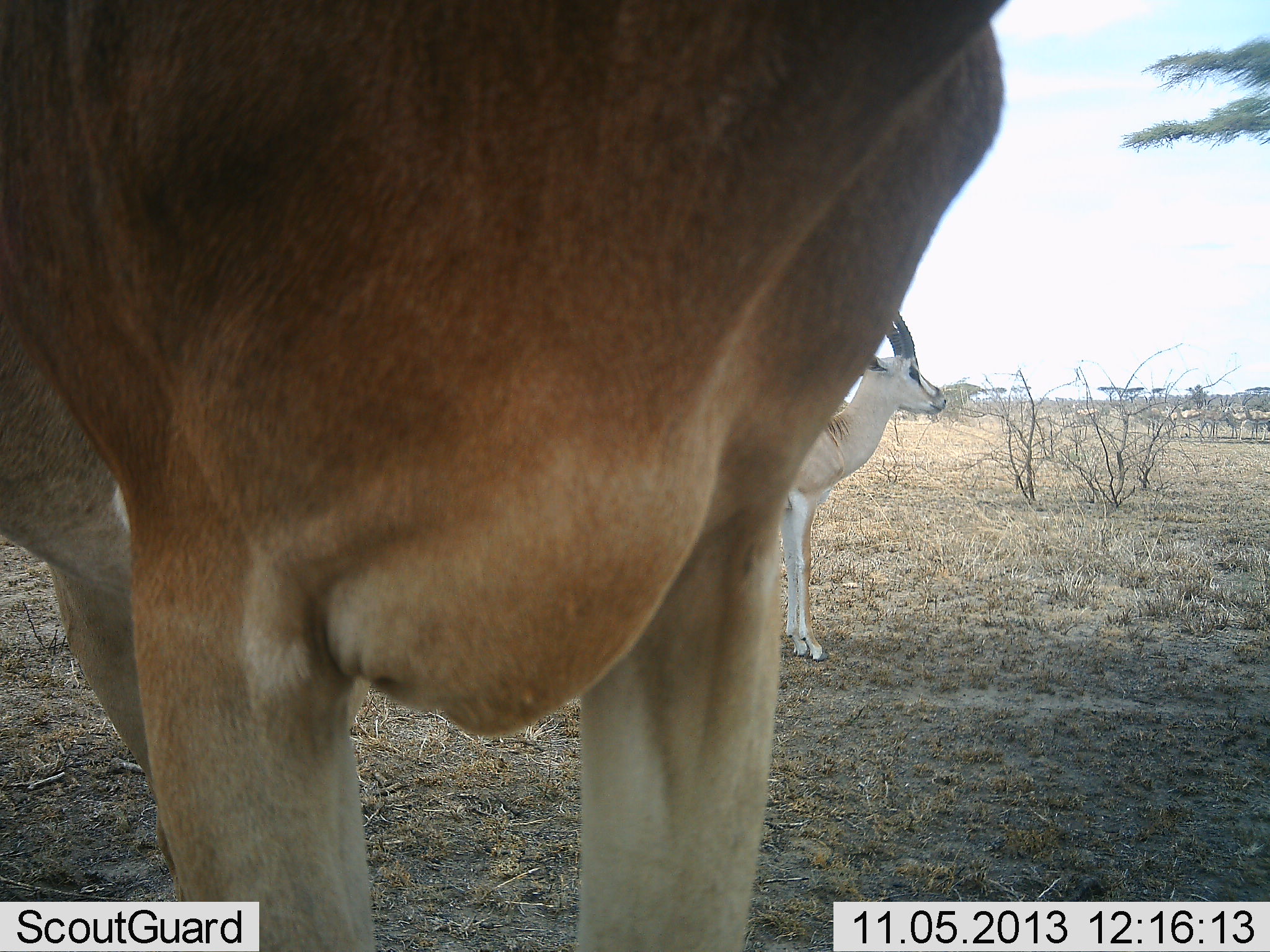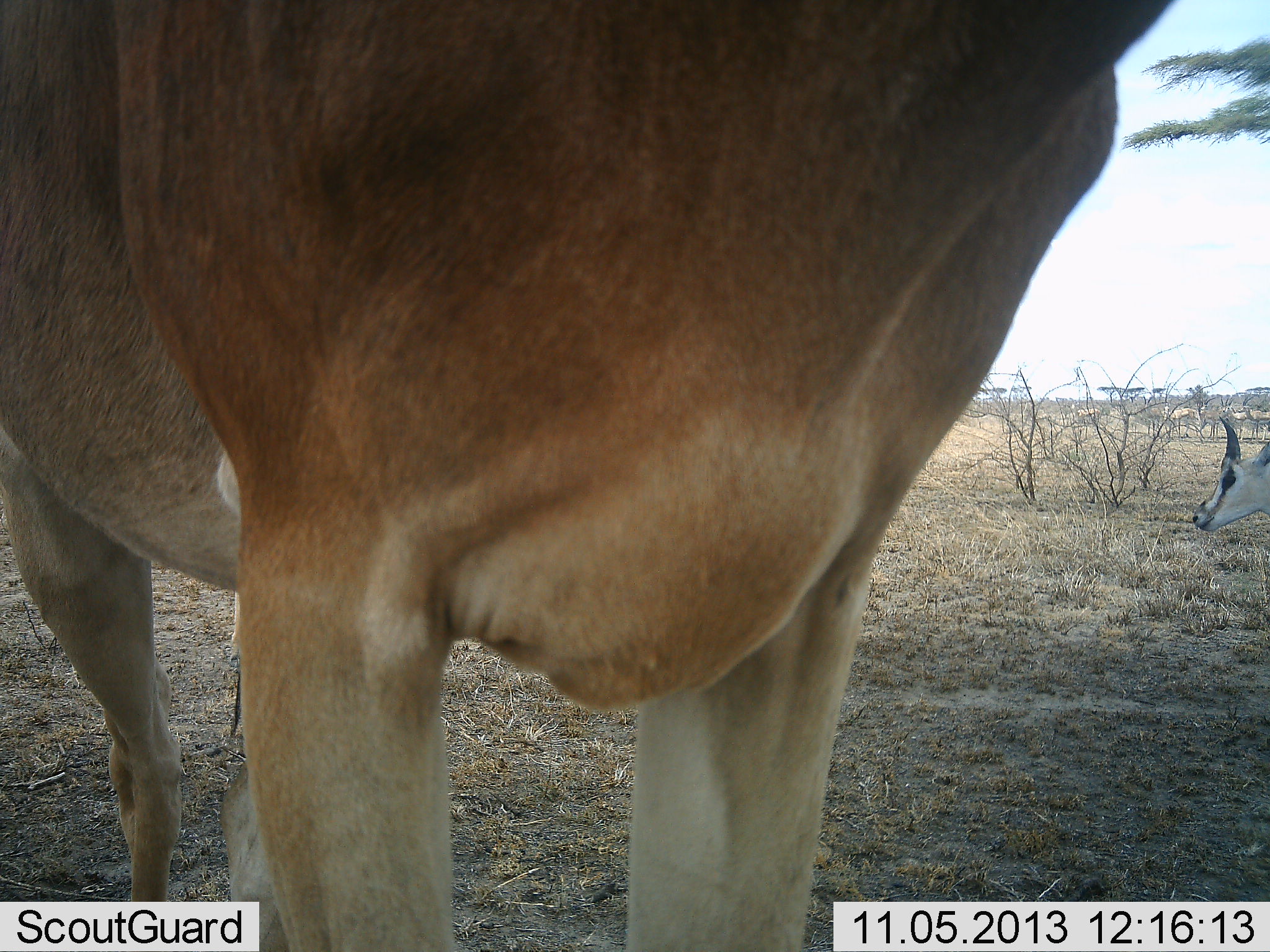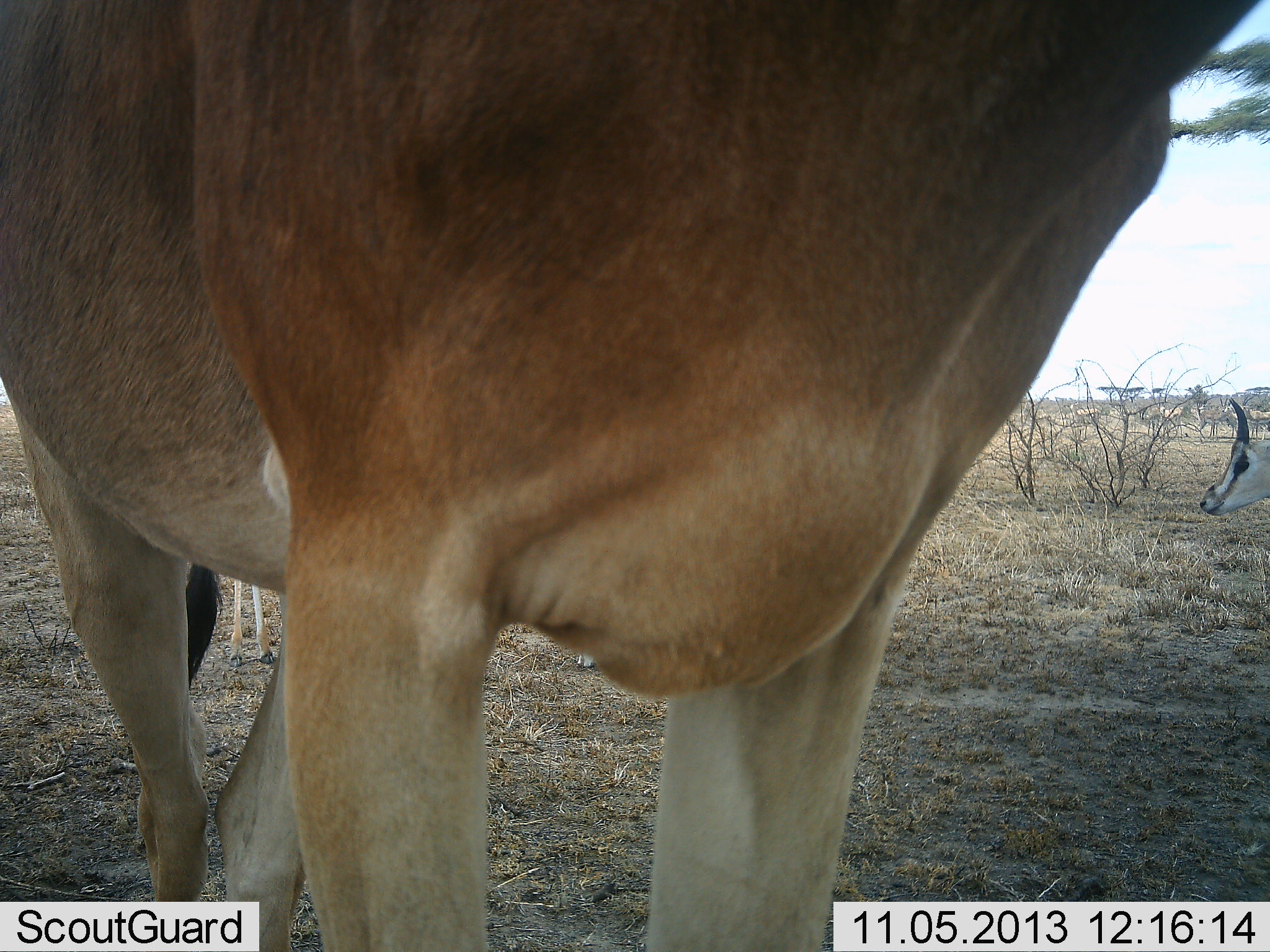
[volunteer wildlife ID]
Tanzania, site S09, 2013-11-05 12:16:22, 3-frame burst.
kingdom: Animalia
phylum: Chordata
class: Mammalia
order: Artiodactyla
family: Bovidae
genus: Nanger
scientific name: Nanger granti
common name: grant's gazelle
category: gazellegrants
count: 3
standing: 93%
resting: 0%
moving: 27%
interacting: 0%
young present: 0%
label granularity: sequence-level